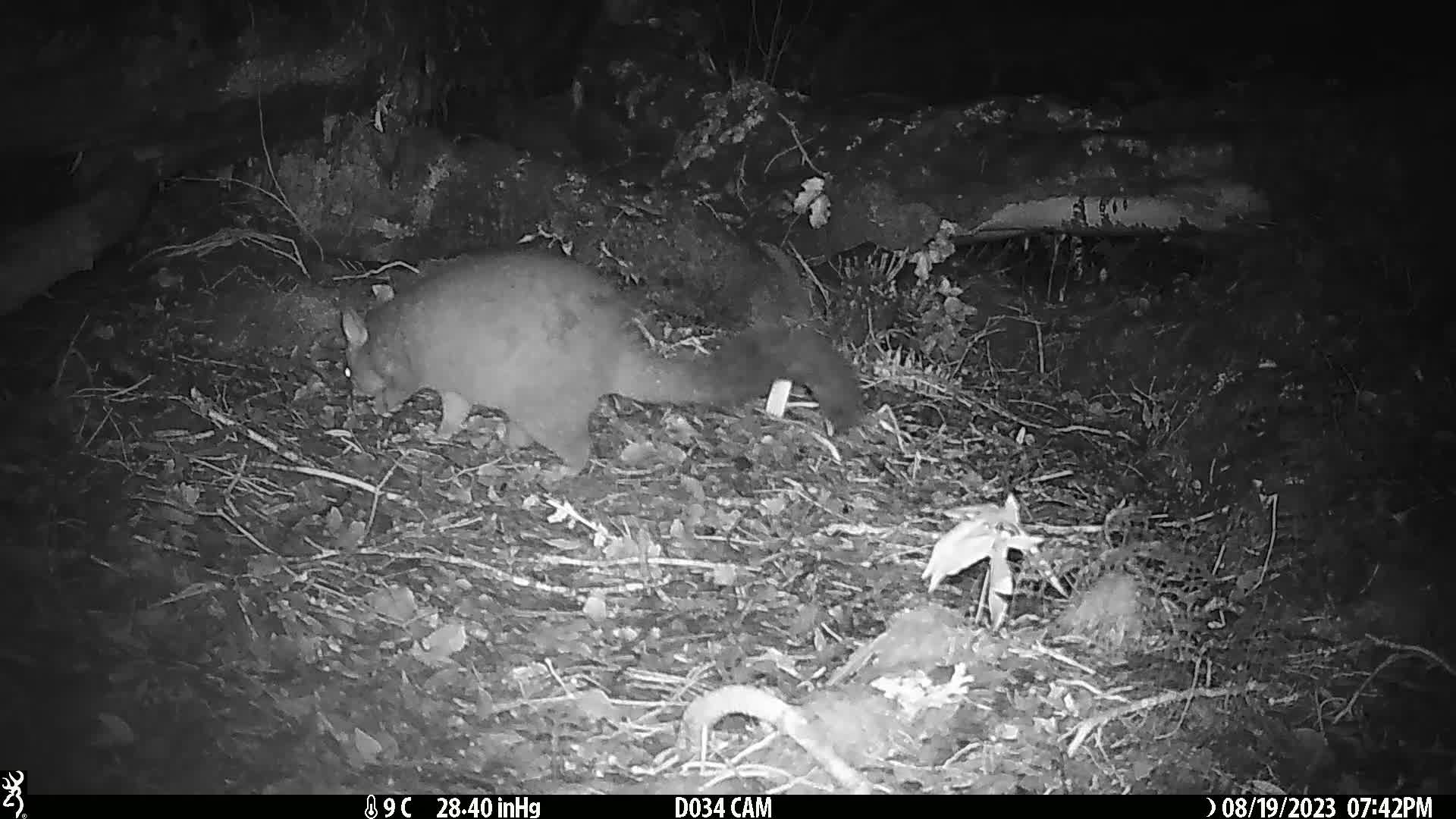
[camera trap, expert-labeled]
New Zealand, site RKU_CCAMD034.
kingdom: Animalia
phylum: Chordata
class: Mammalia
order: Diprotodontia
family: Phalangeridae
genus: Trichosurus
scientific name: Trichosurus vulpecula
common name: common brushtail possum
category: possum